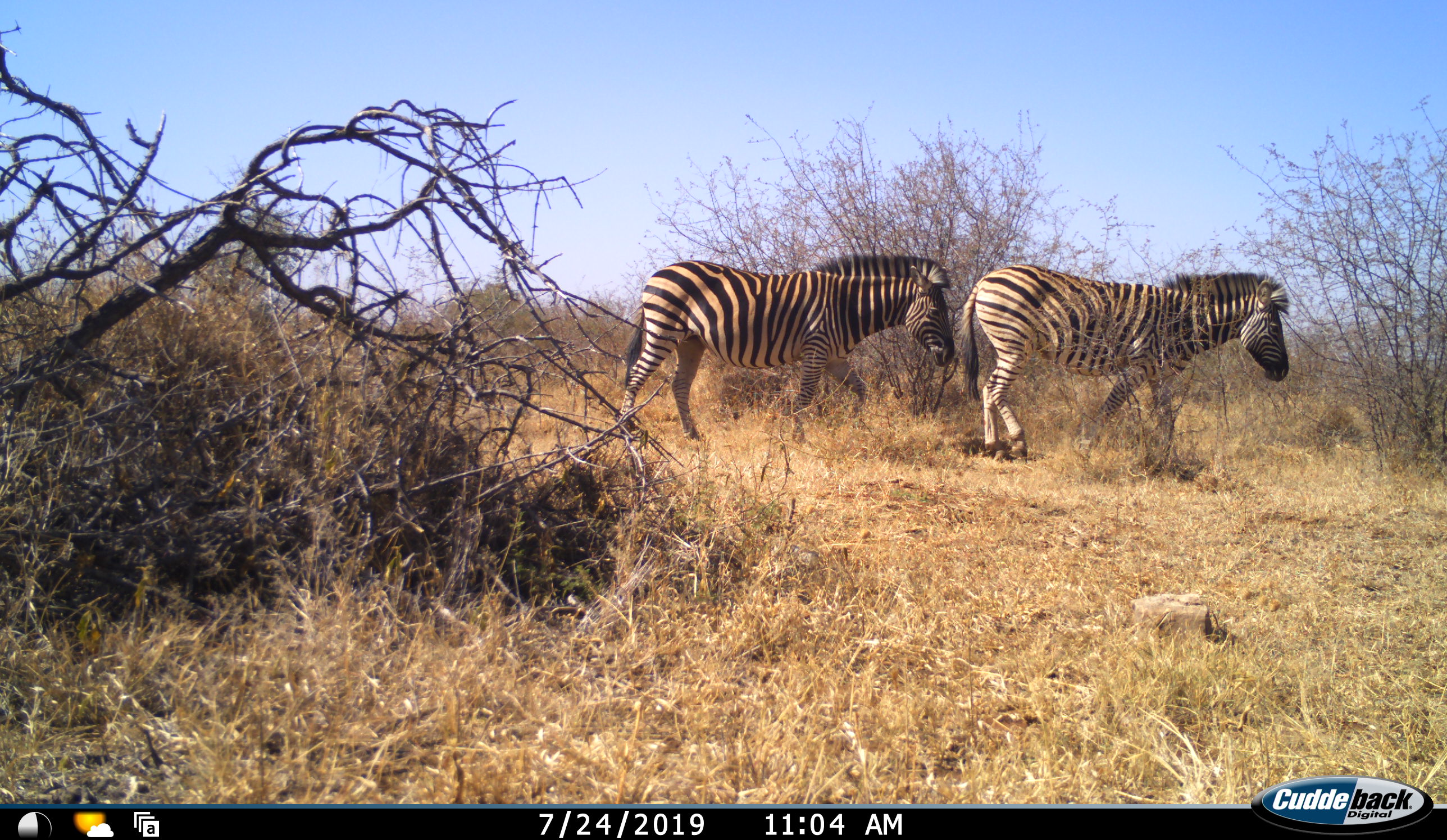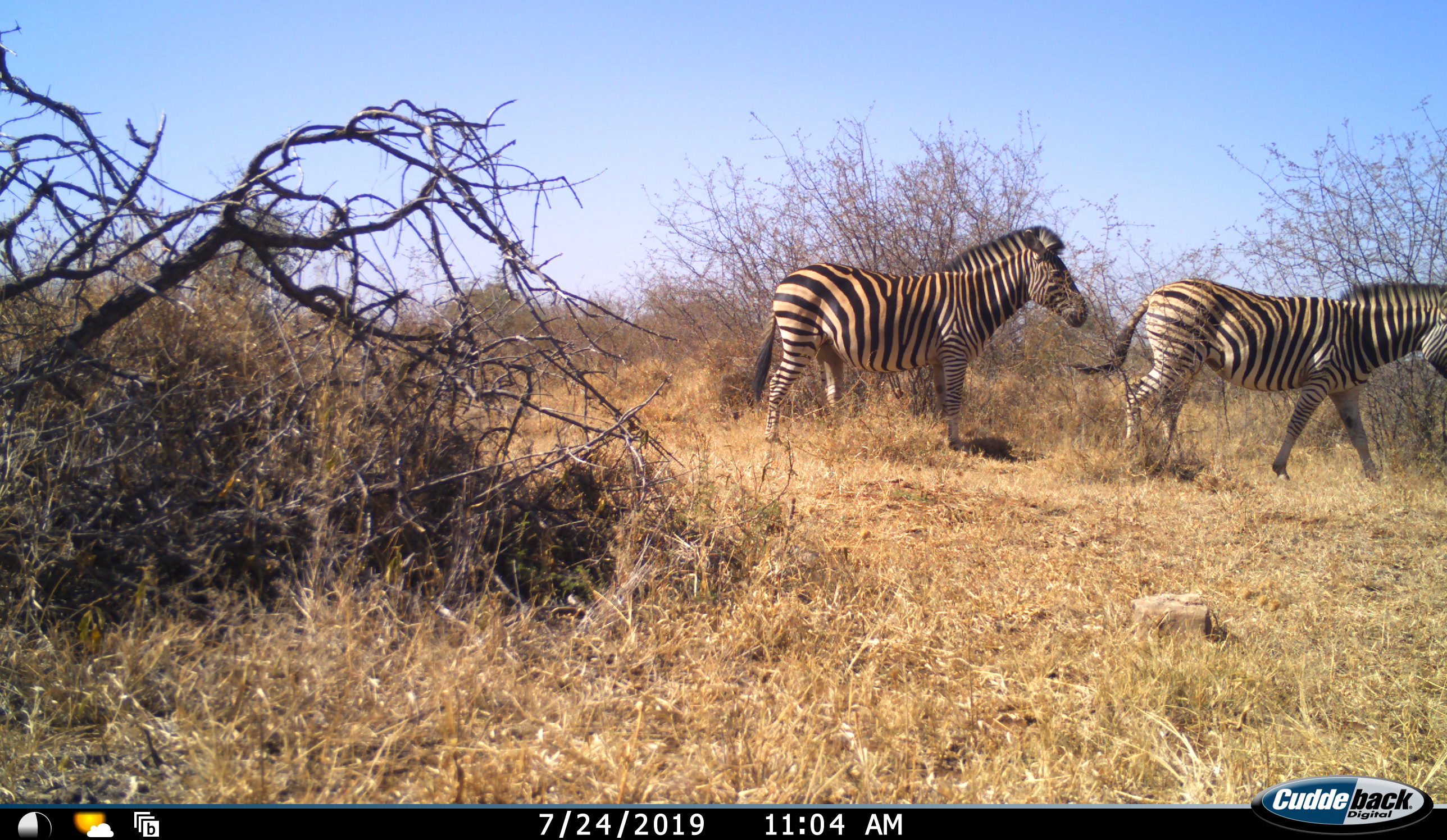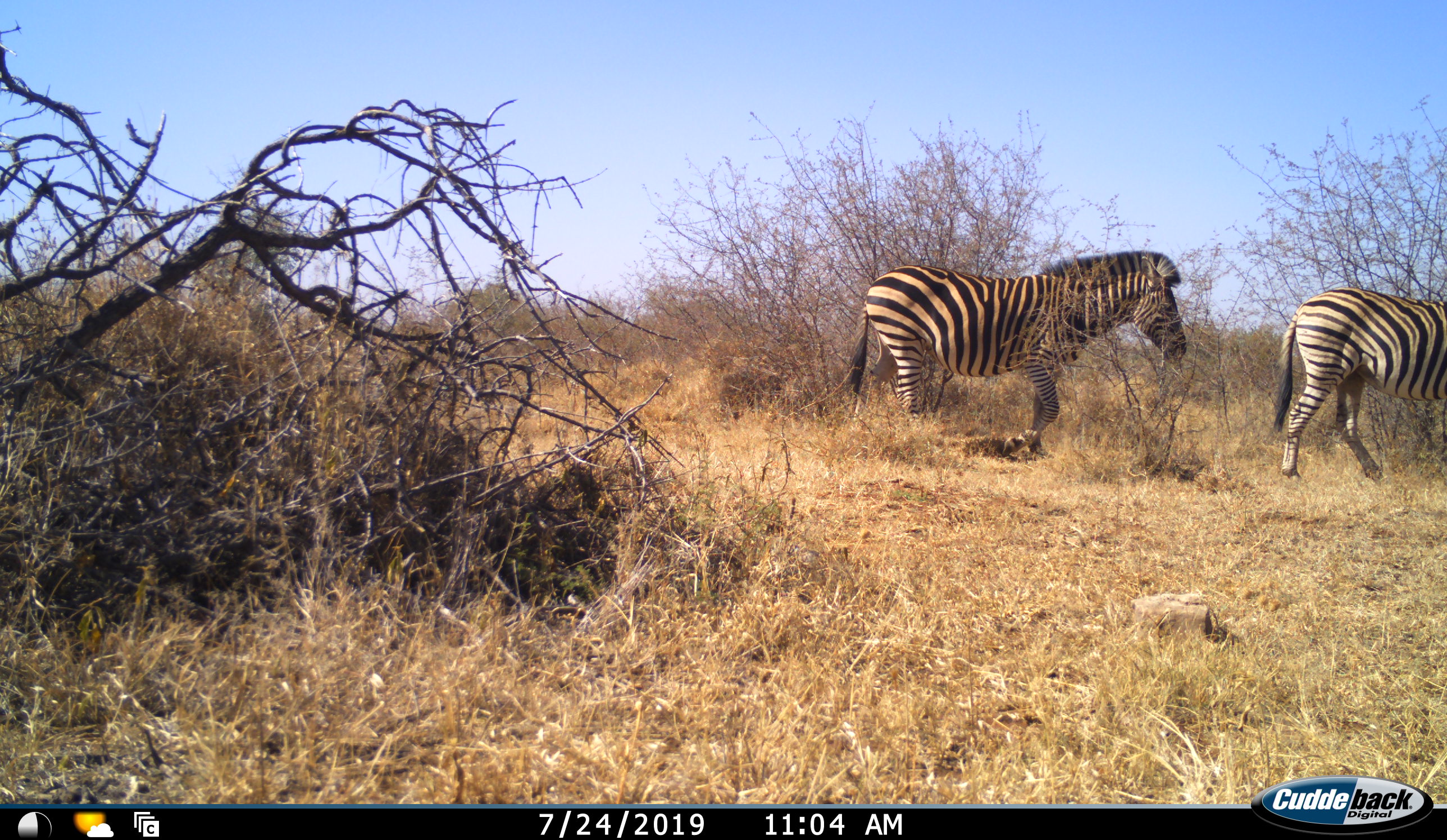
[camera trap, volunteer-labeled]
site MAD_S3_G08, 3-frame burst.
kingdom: Animalia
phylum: Chordata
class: Mammalia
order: Perissodactyla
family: Equidae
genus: Equus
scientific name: Equus quagga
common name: plains zebra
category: zebraplains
Zebraplains (plains zebra) (Equus quagga), count 2. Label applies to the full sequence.